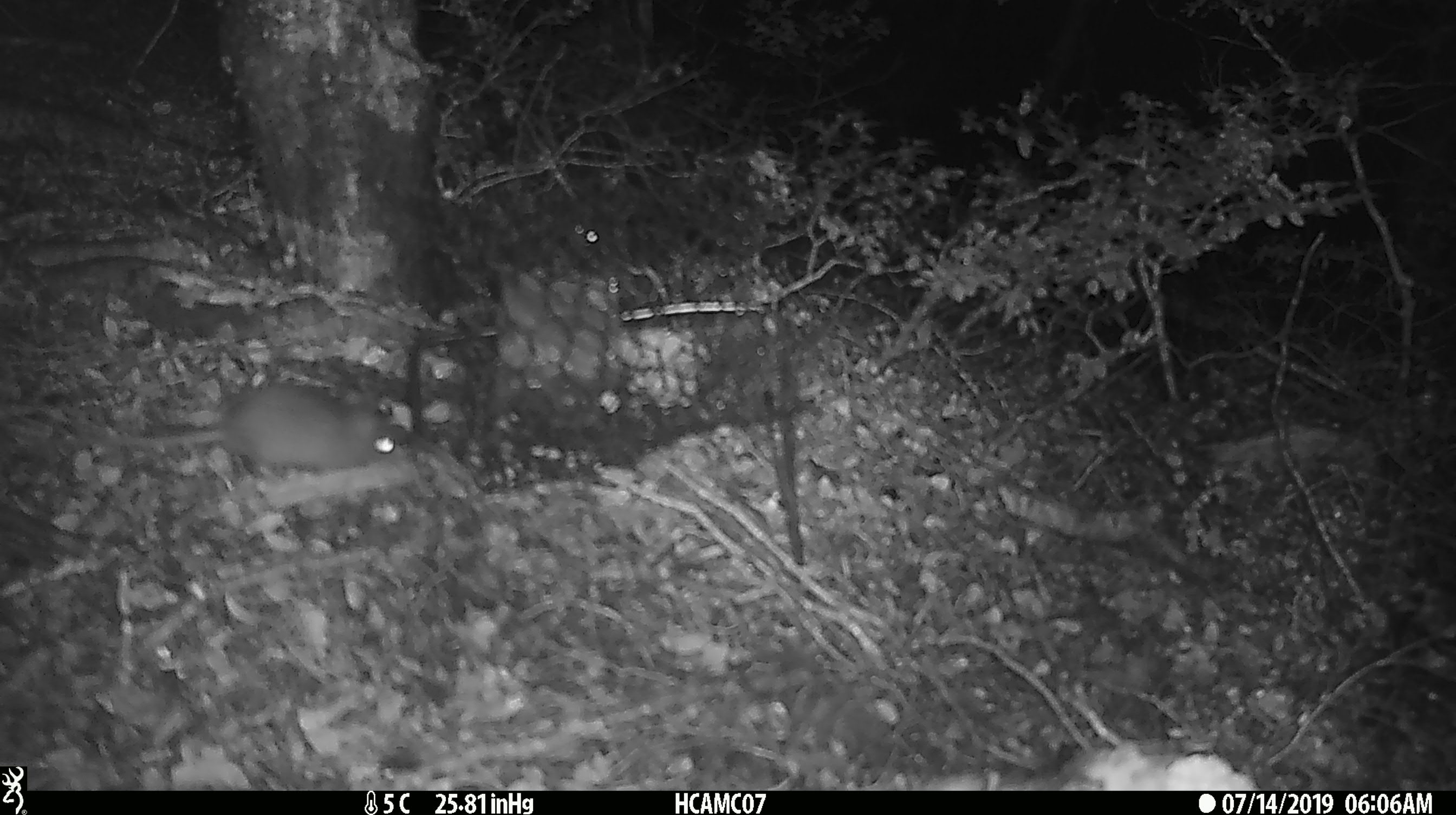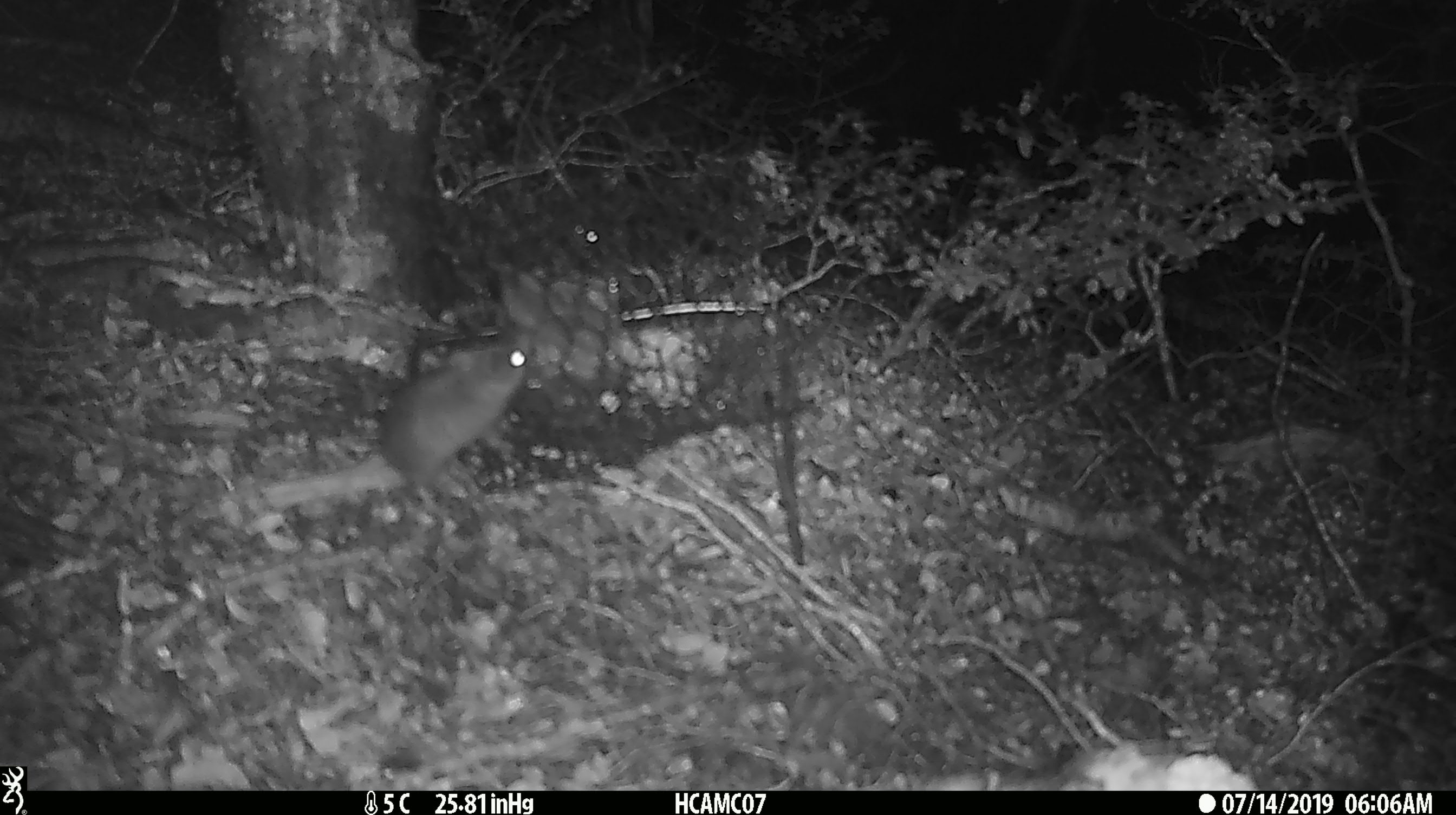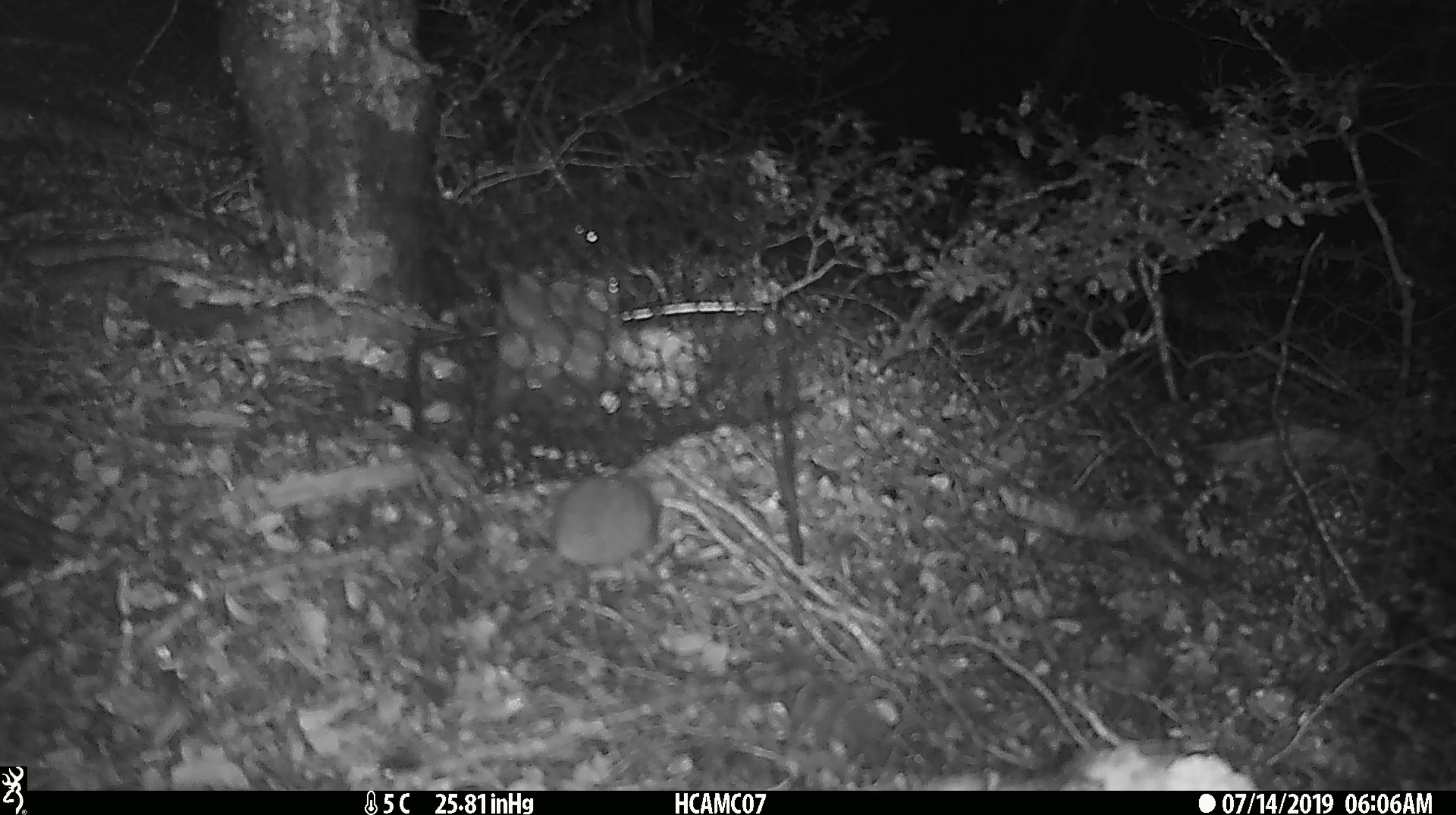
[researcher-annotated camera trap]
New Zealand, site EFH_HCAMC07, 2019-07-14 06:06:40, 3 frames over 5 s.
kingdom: Animalia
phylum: Chordata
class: Mammalia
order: Rodentia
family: Muridae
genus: Mus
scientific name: Mus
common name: mouse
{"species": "mouse (Mus)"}